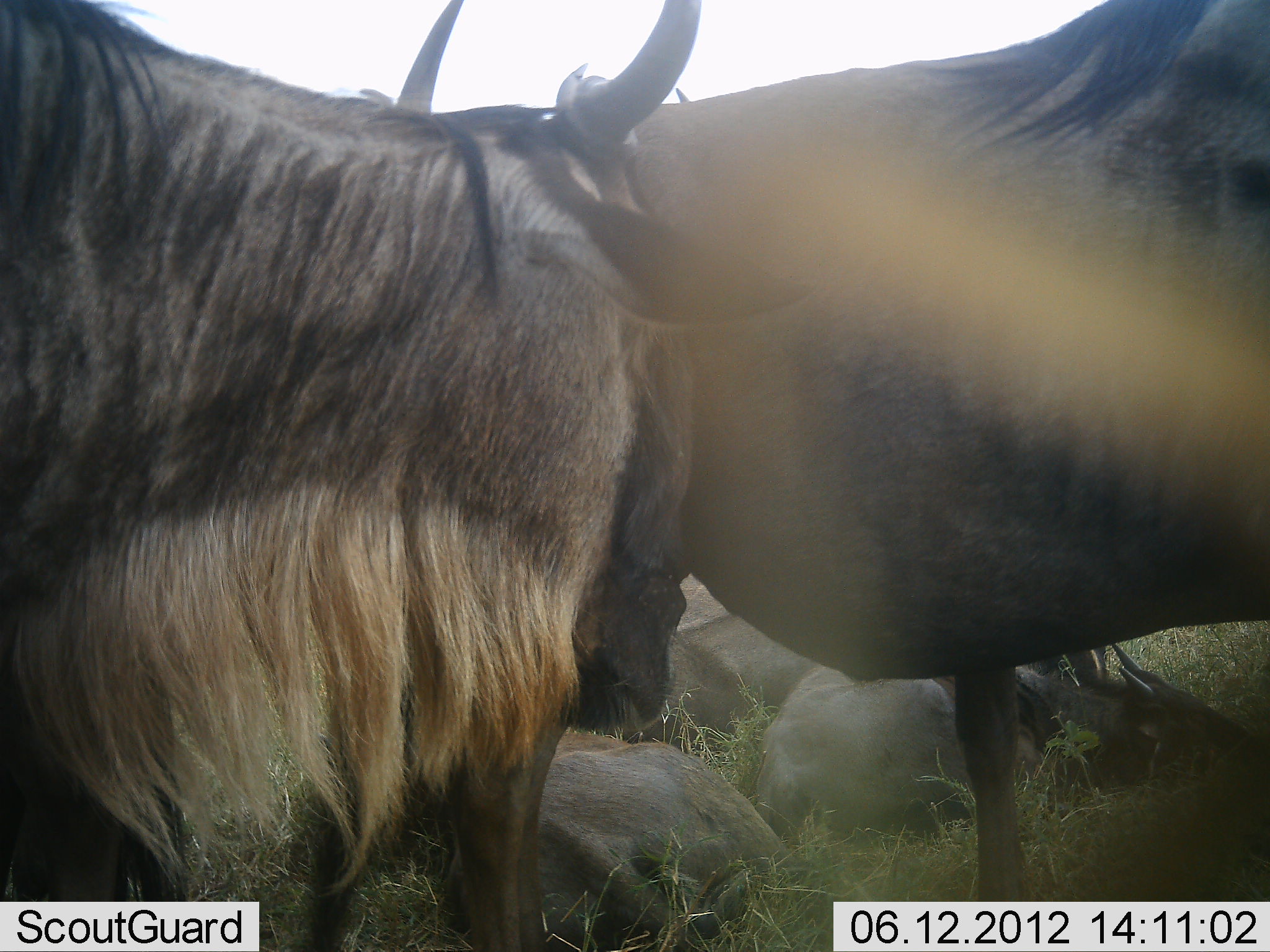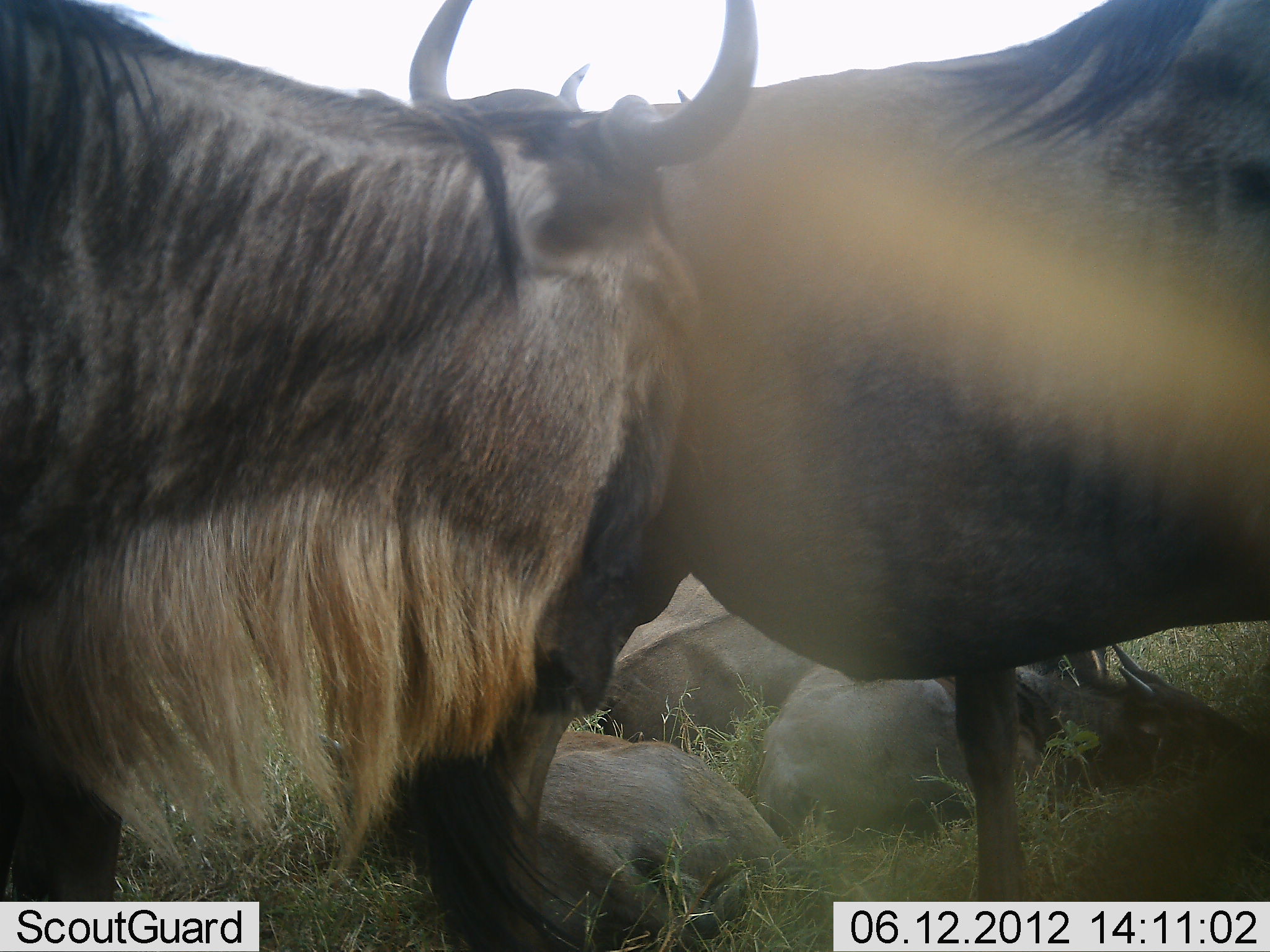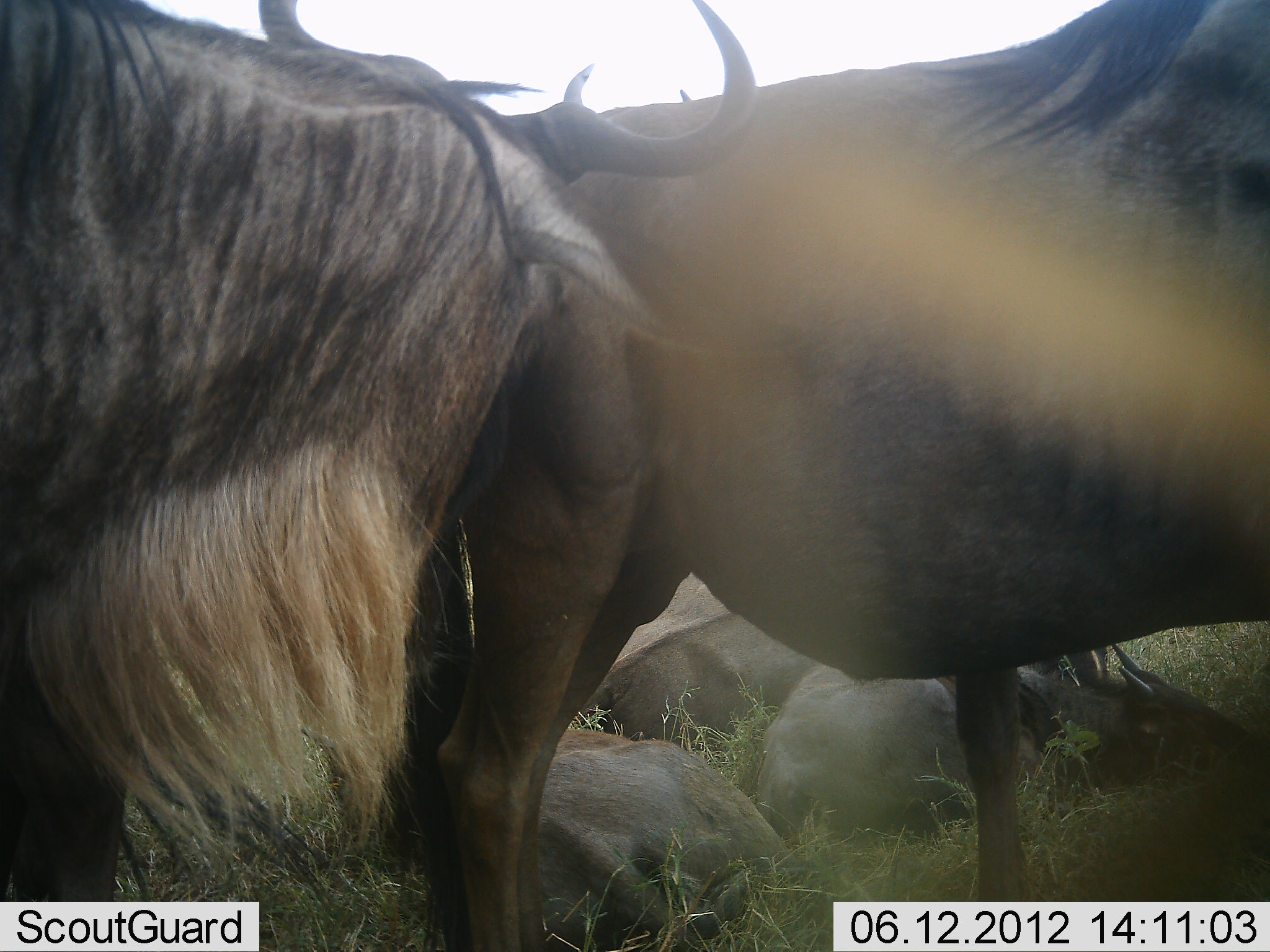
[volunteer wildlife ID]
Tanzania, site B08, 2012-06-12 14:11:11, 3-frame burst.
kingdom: Animalia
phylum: Chordata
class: Mammalia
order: Artiodactyla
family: Bovidae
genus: Connochaetes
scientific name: Connochaetes taurinus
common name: blue wildebeest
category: wildebeest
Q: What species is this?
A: Wildebeest (blue wildebeest) (Connochaetes taurinus).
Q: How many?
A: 5.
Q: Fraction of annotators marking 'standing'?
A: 80%.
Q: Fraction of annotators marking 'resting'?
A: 100%.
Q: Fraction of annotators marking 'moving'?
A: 0%.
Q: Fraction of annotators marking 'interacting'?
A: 10%.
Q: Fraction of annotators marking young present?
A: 0%.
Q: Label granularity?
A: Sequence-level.